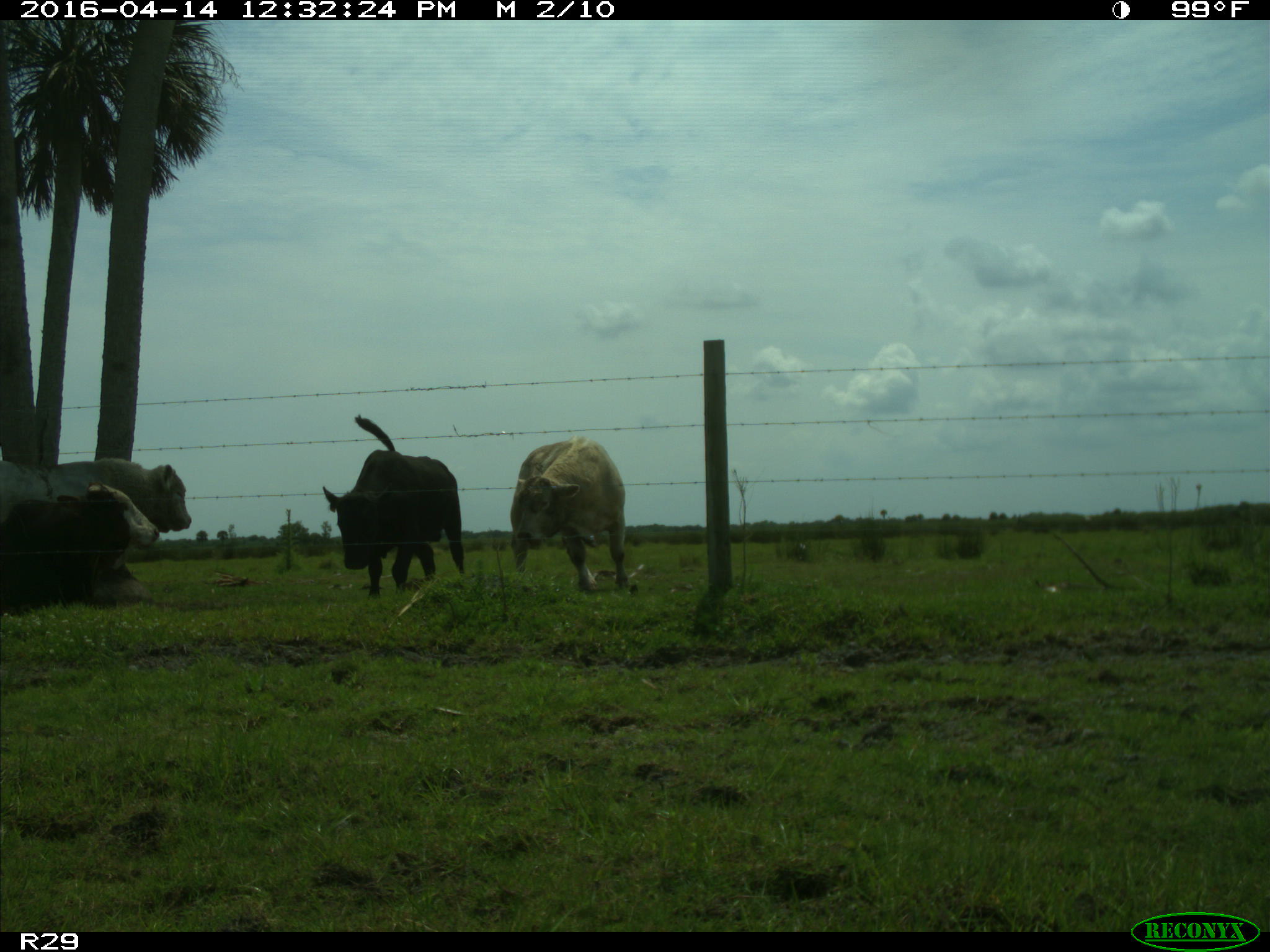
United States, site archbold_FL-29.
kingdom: Animalia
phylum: Chordata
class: Mammalia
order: Artiodactyla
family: Bovidae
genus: Bos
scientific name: Bos taurus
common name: domestic cow